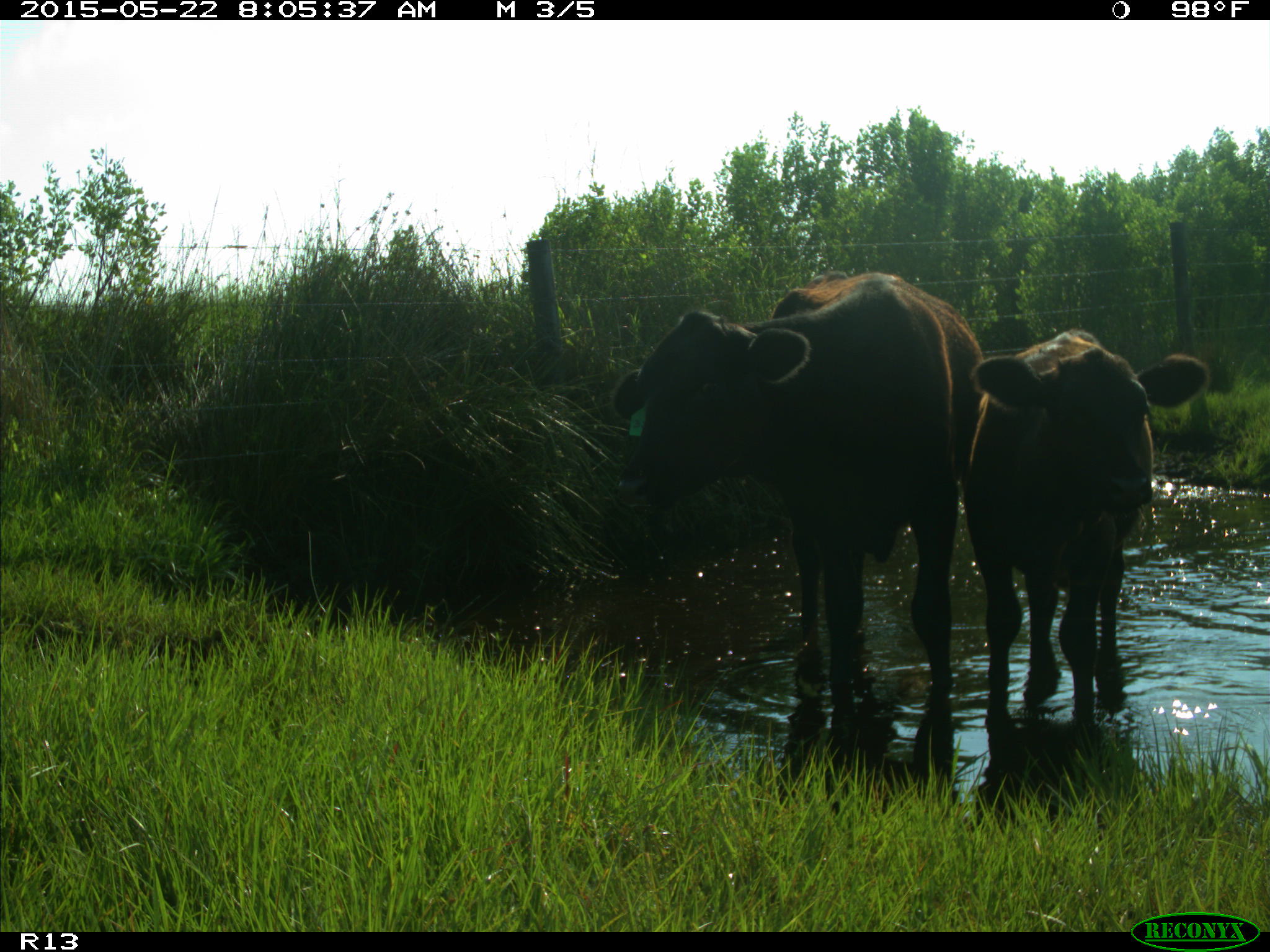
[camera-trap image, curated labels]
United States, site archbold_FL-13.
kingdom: Animalia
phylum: Chordata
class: Mammalia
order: Artiodactyla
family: Bovidae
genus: Bos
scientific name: Bos taurus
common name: domestic cow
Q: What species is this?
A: Bos taurus (domestic cow).